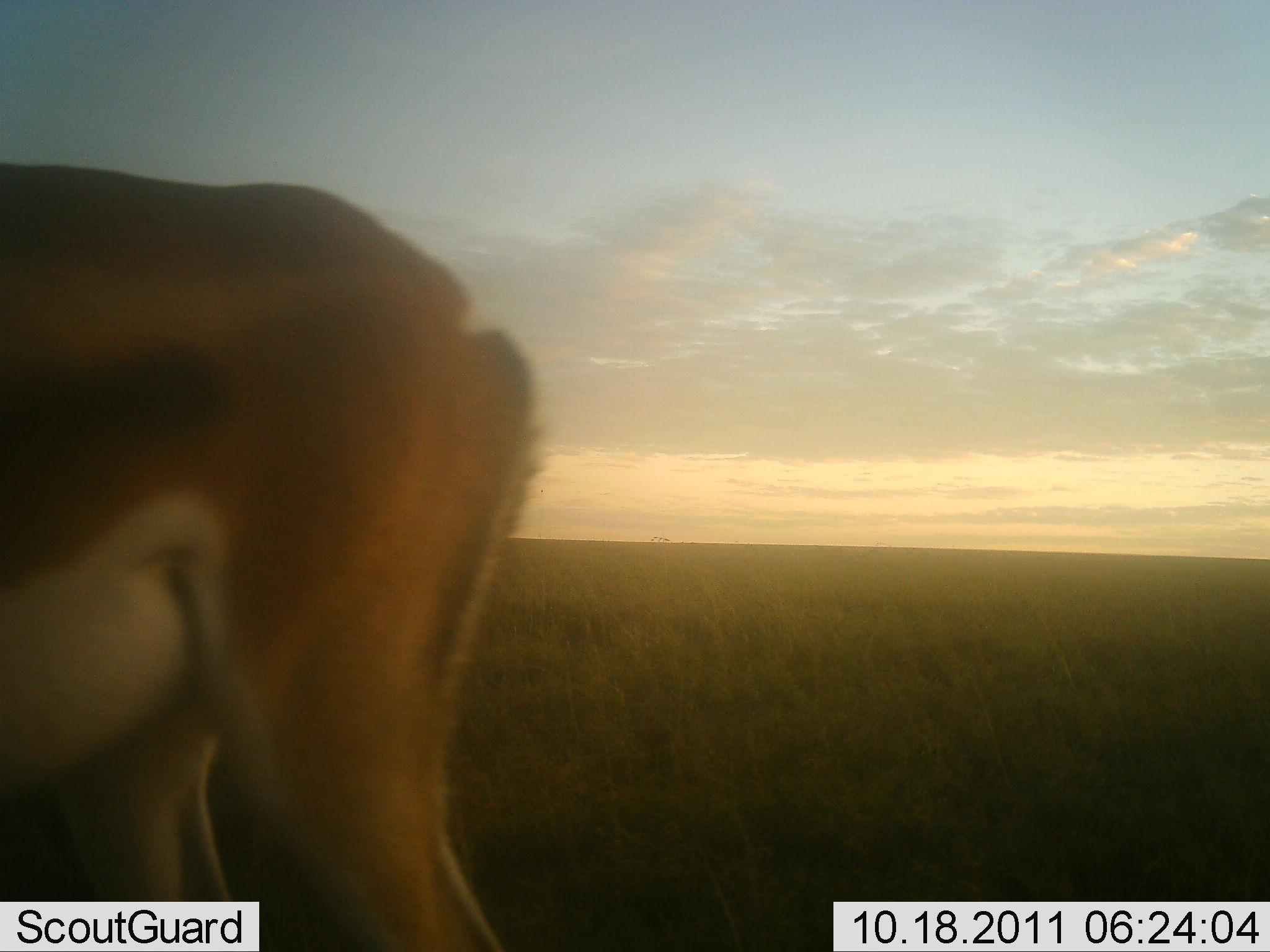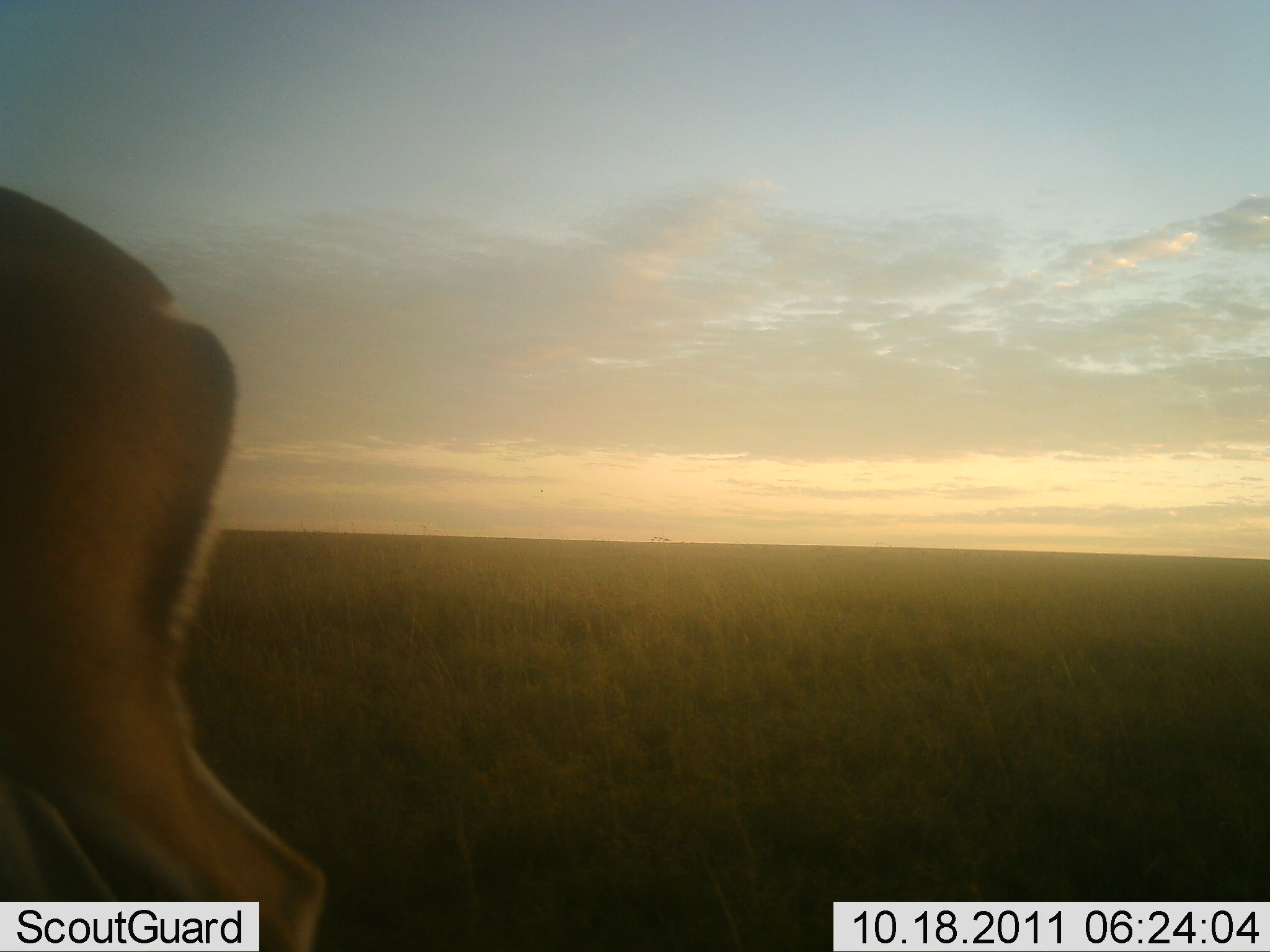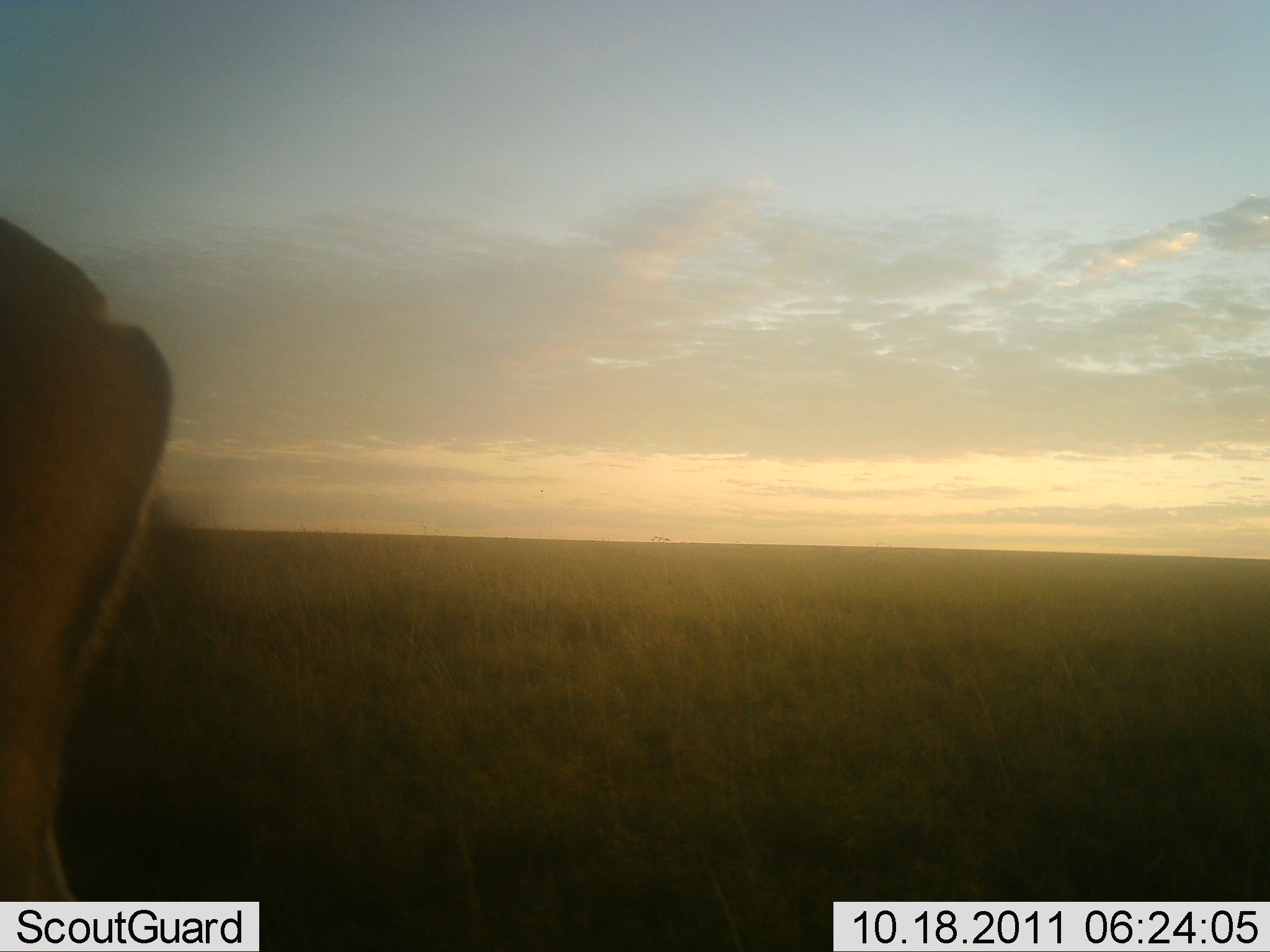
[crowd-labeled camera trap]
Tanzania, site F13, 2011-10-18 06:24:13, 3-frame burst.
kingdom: Animalia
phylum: Chordata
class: Mammalia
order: Artiodactyla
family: Bovidae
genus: Eudorcas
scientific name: Eudorcas thomsonii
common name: thomson's gazelle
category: gazellethomsons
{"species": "gazellethomsons (thomson's gazelle) (Eudorcas thomsonii)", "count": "1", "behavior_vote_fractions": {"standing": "27%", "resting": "0%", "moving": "73%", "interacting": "0%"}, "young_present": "0%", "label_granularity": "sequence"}